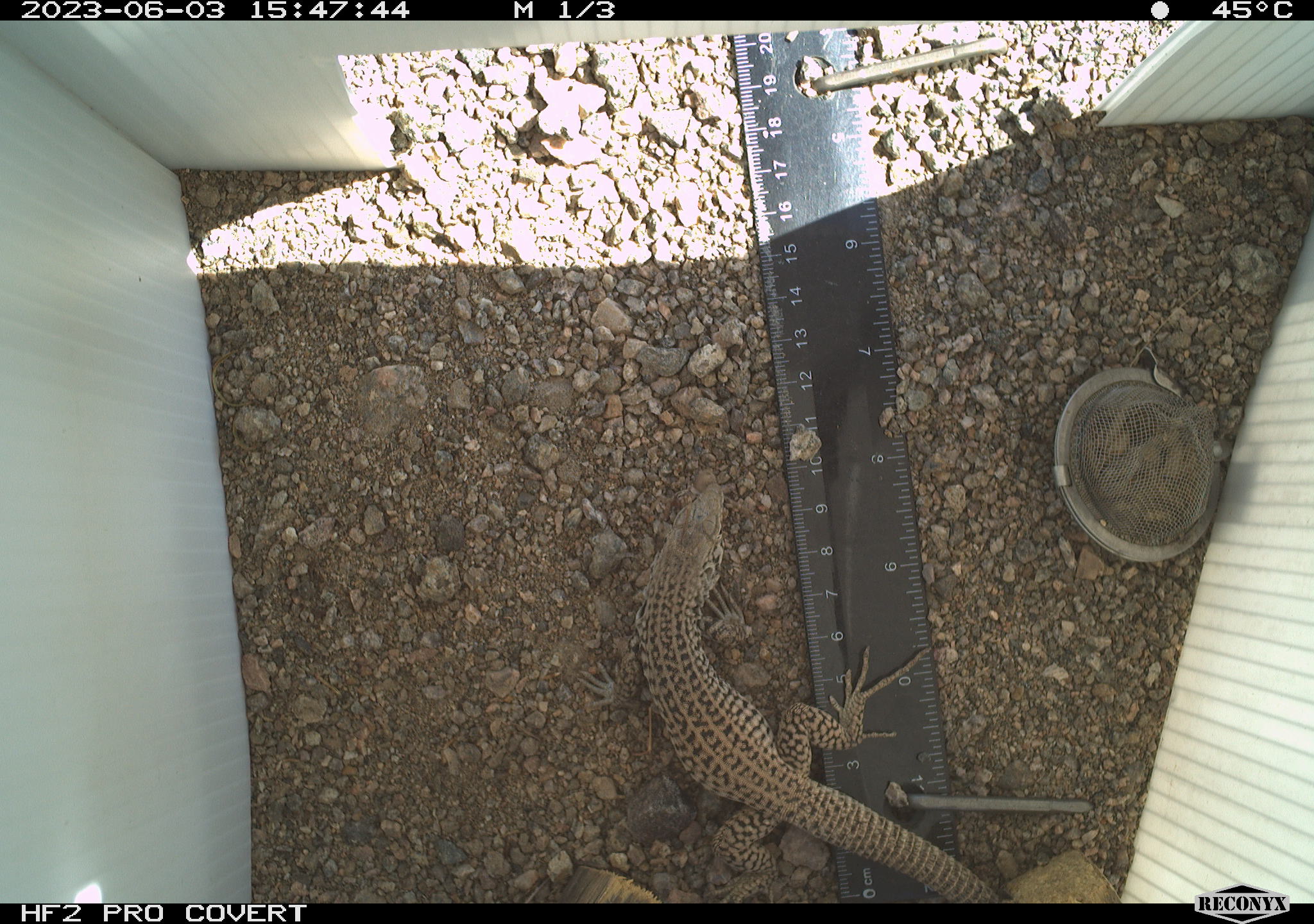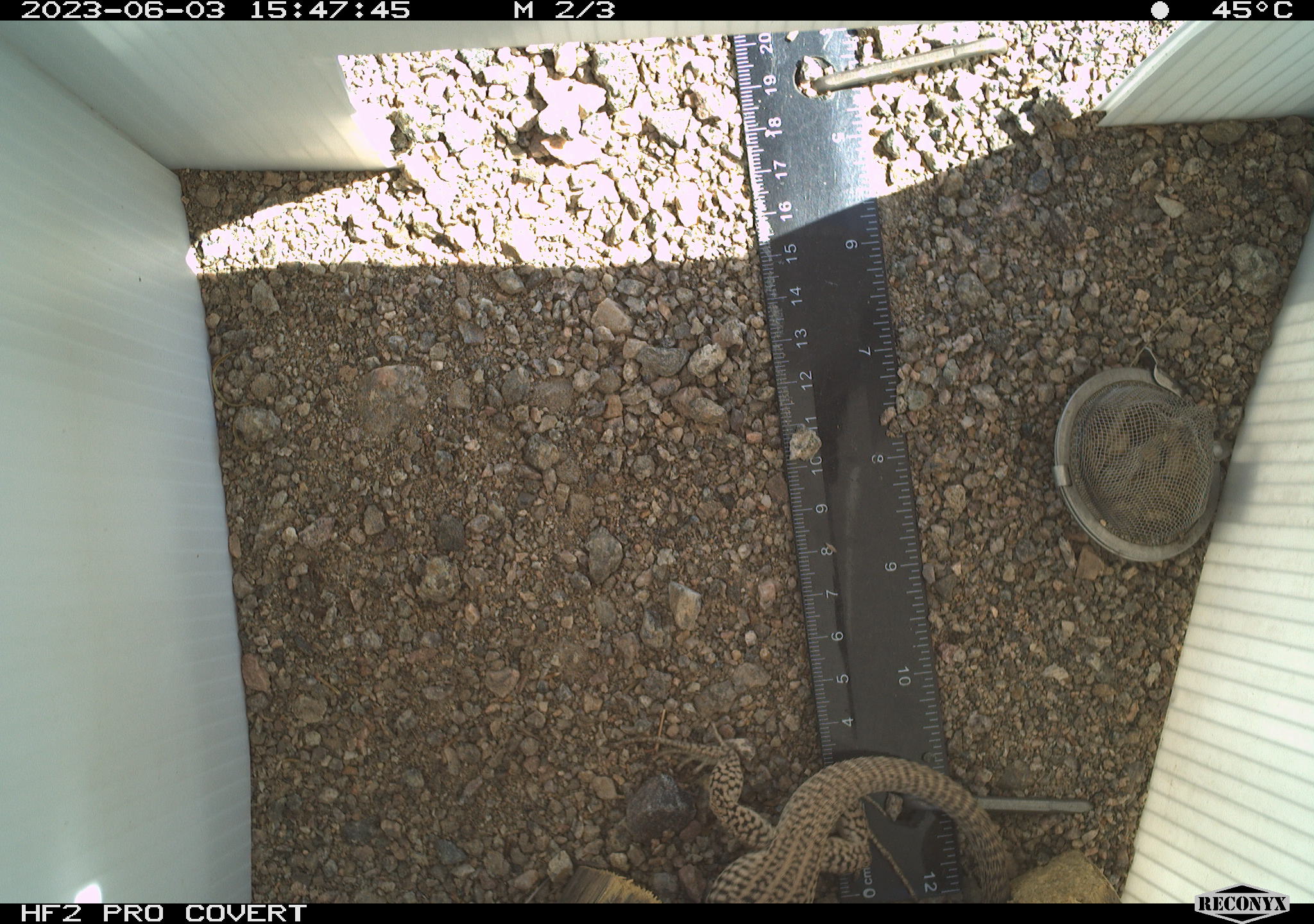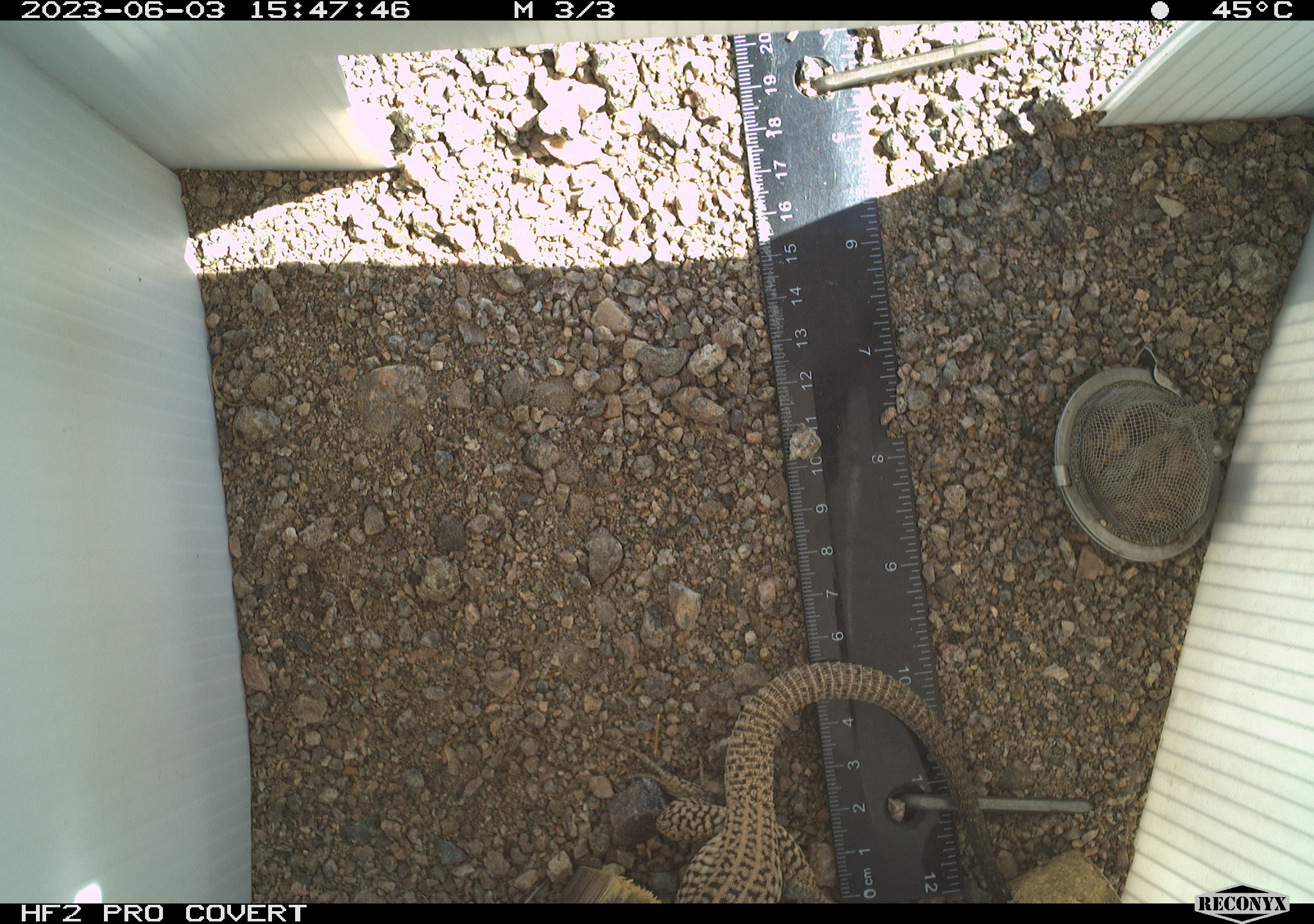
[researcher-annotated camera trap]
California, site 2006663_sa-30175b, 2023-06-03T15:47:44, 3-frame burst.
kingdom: Animalia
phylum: Chordata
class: Reptilia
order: Squamata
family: Teiidae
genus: Aspidoscelis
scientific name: Aspidoscelis tigris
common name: western whiptail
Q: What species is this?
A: Western whiptail (Aspidoscelis tigris).